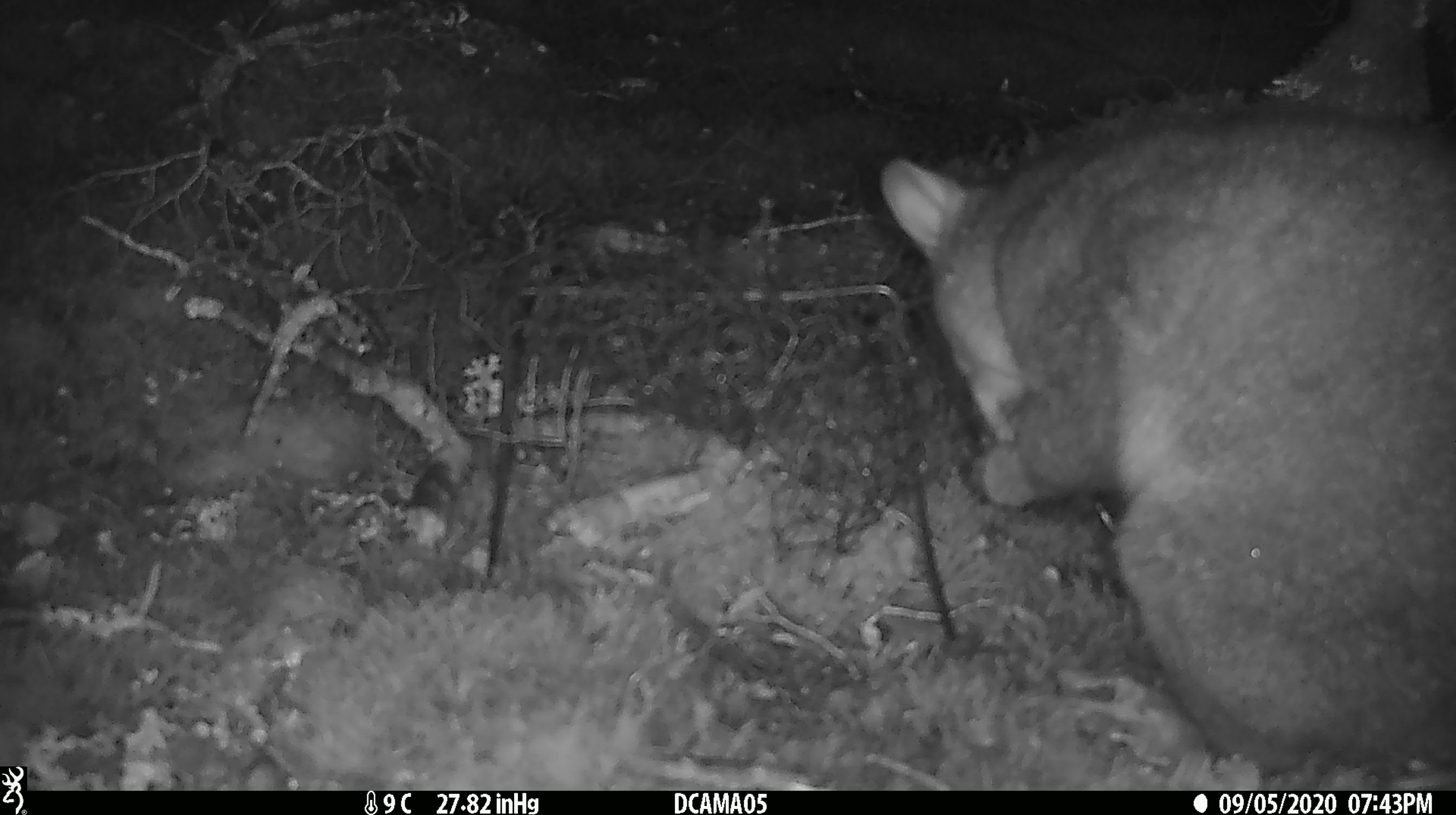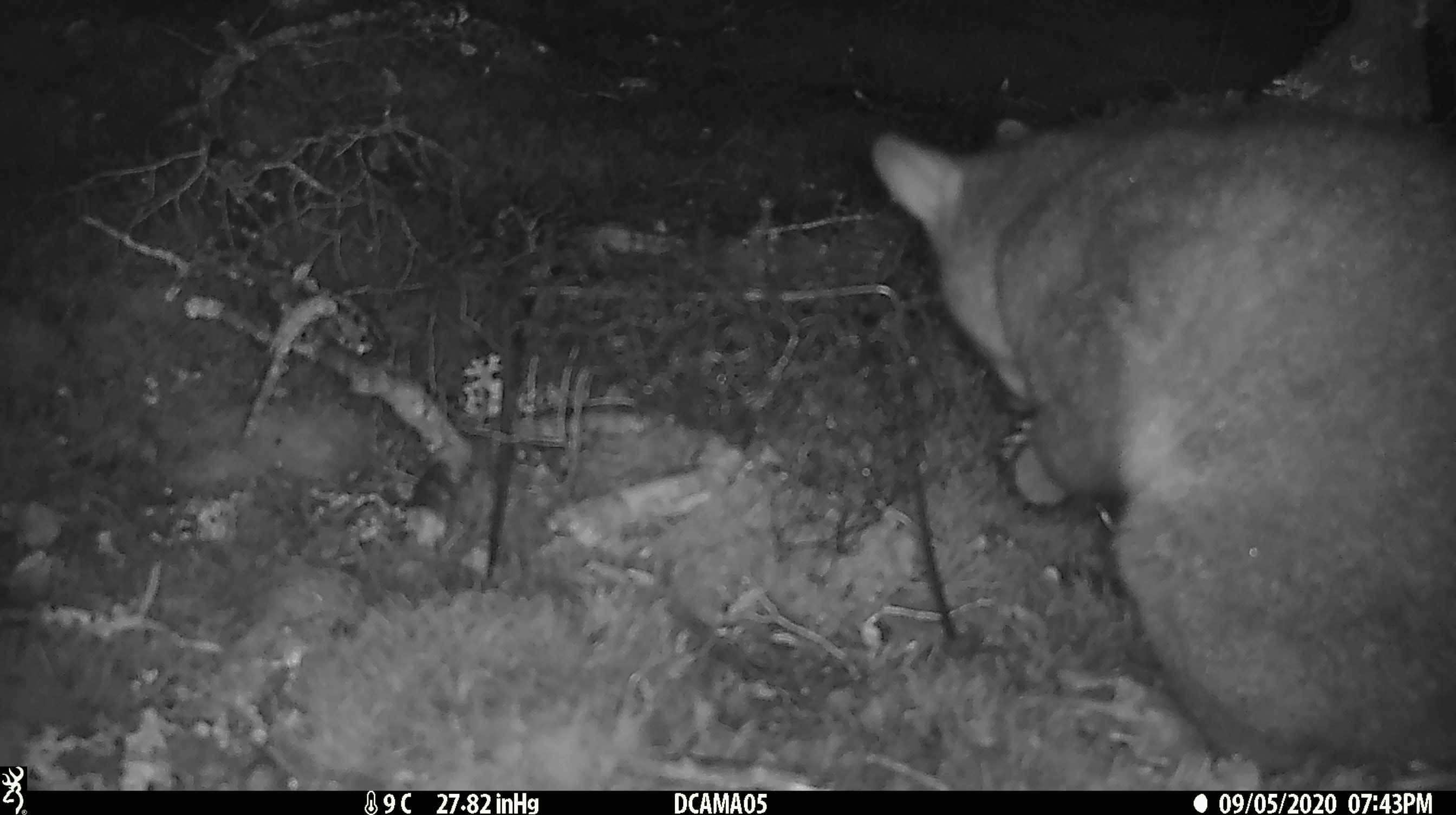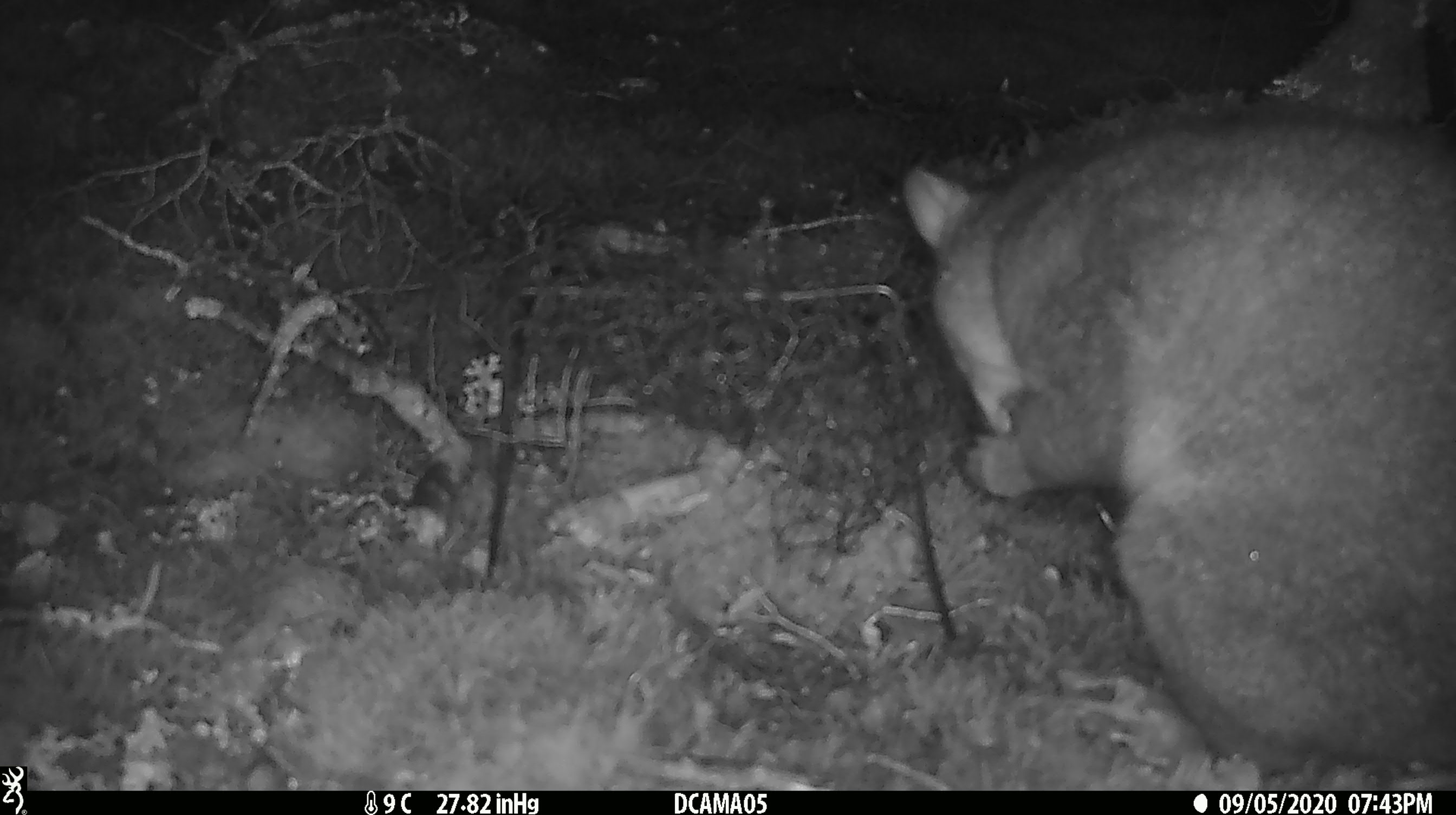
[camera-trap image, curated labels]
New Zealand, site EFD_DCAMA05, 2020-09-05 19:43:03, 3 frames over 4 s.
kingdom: Animalia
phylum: Chordata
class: Mammalia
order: Diprotodontia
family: Phalangeridae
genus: Trichosurus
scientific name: Trichosurus vulpecula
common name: common brushtail possum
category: possum